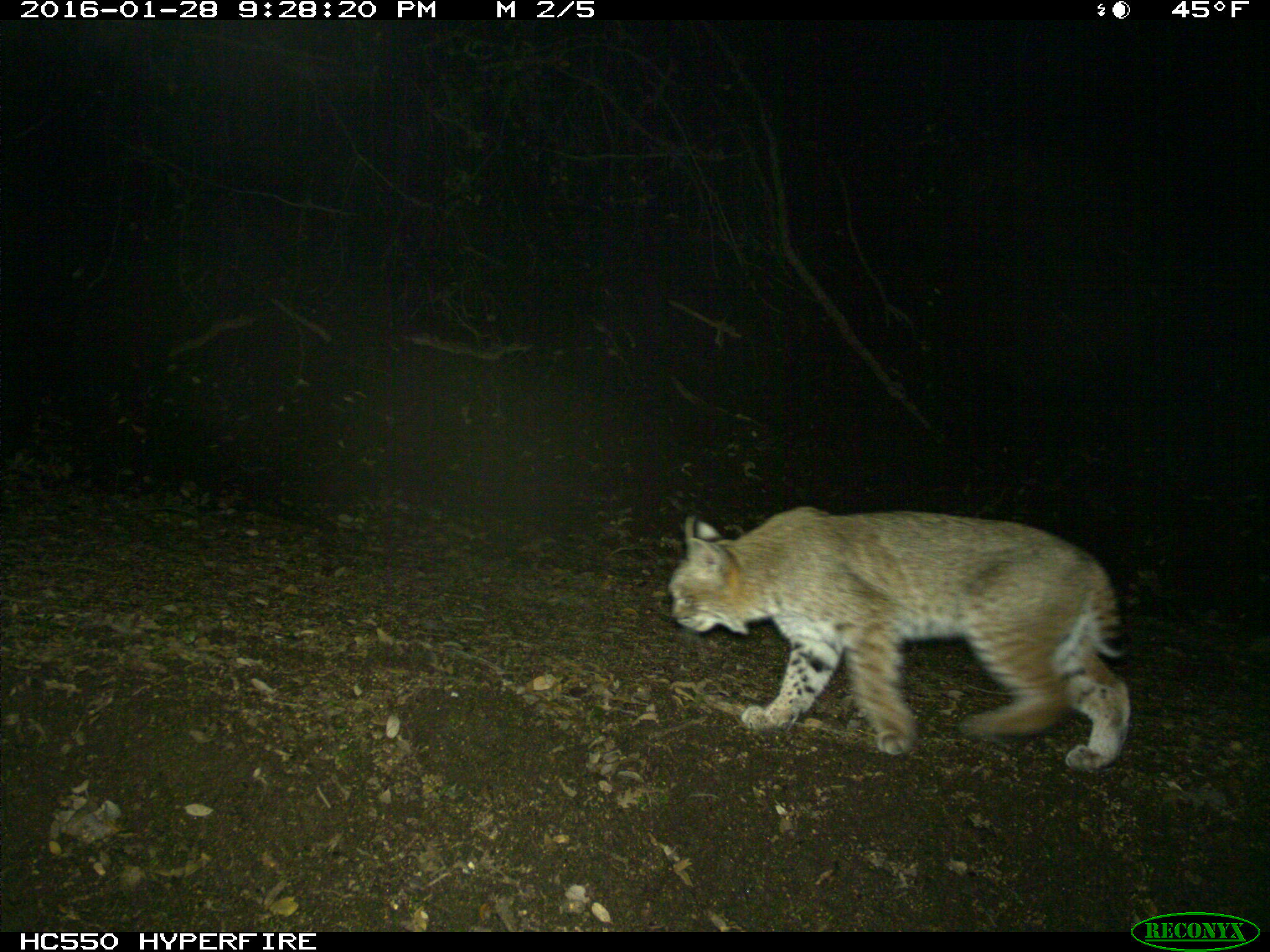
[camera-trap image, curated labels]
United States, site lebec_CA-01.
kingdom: Animalia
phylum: Chordata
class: Mammalia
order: Carnivora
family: Felidae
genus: Lynx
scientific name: Lynx rufus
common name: bobcat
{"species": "Lynx rufus (bobcat)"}